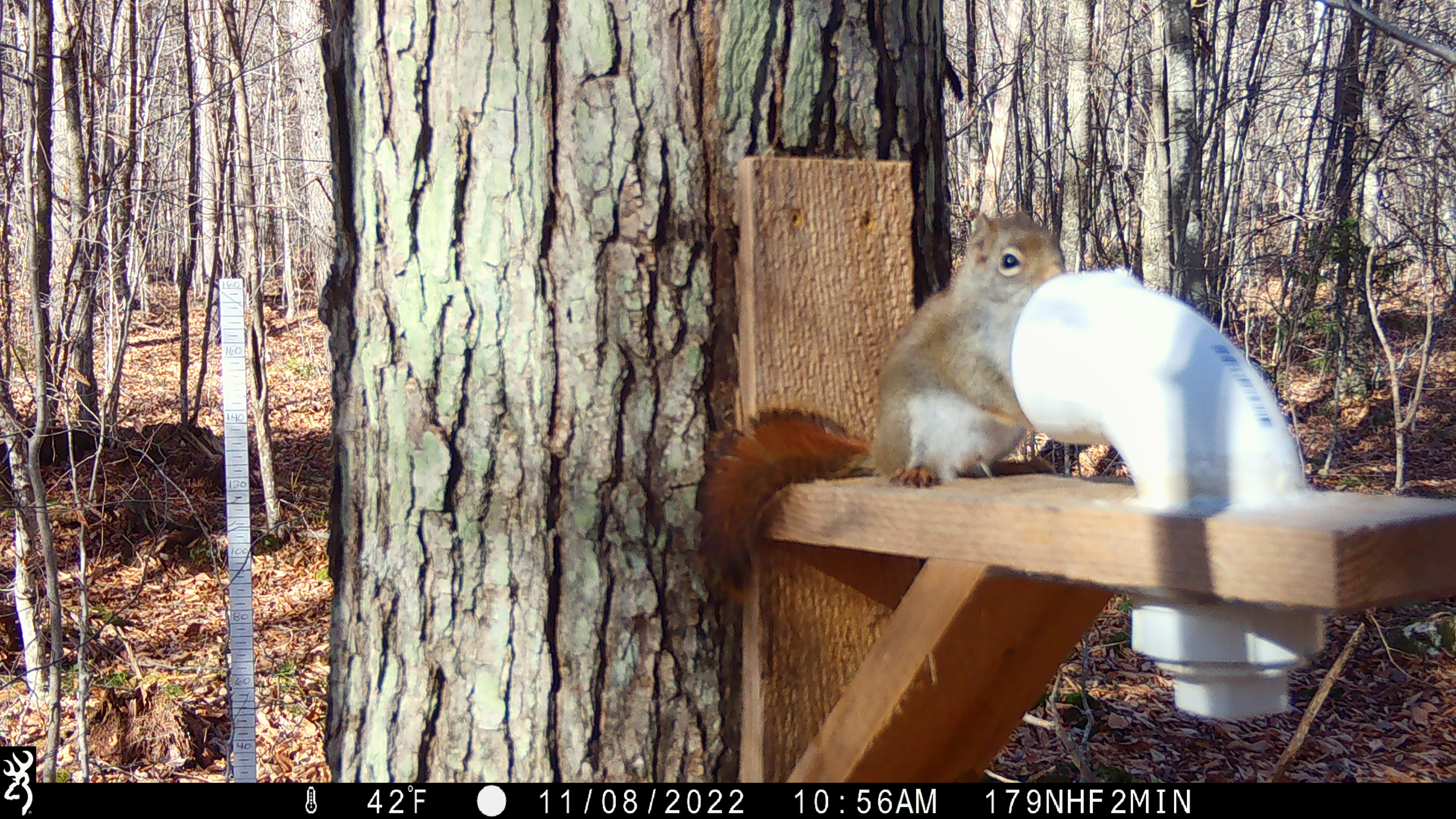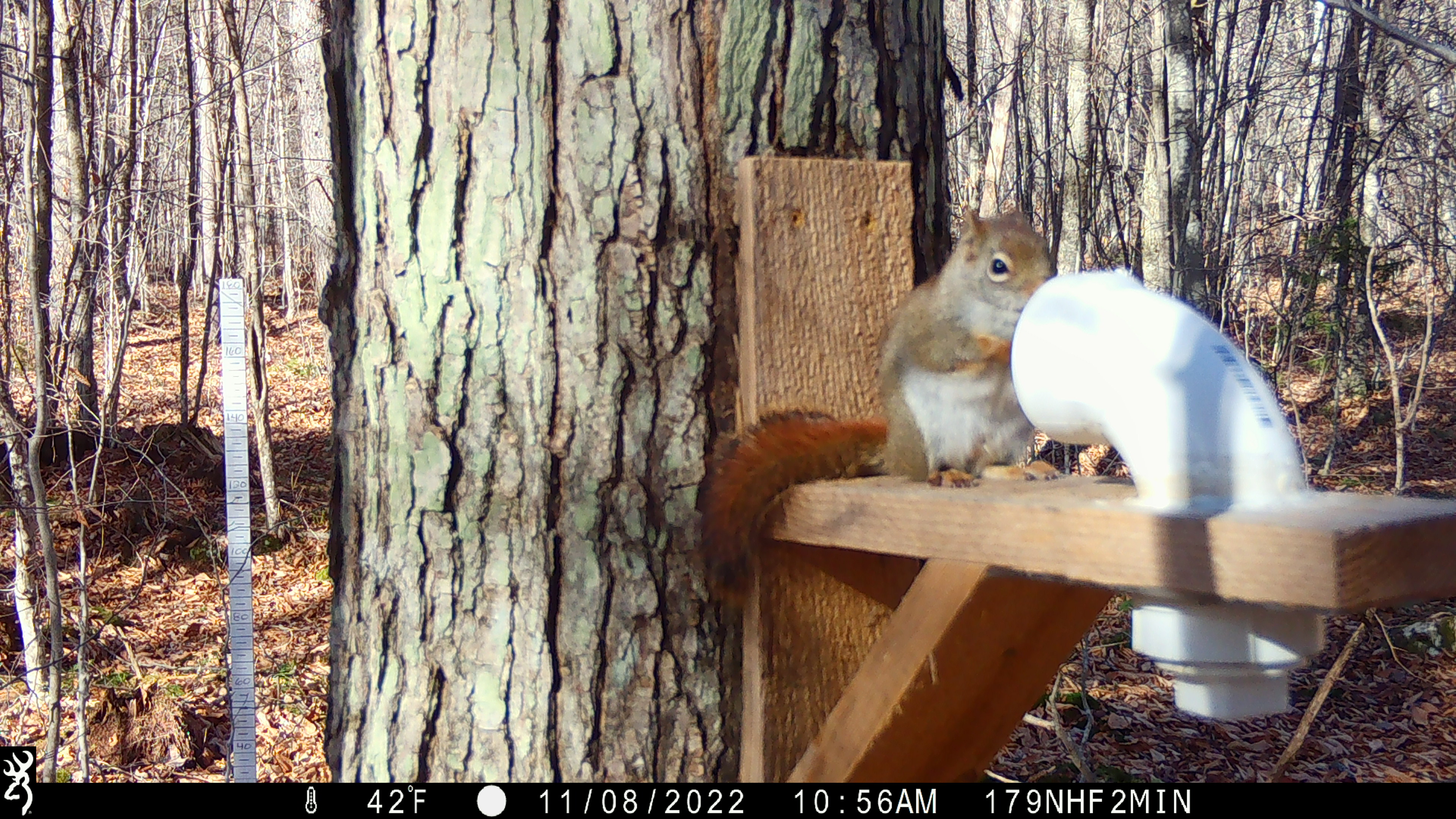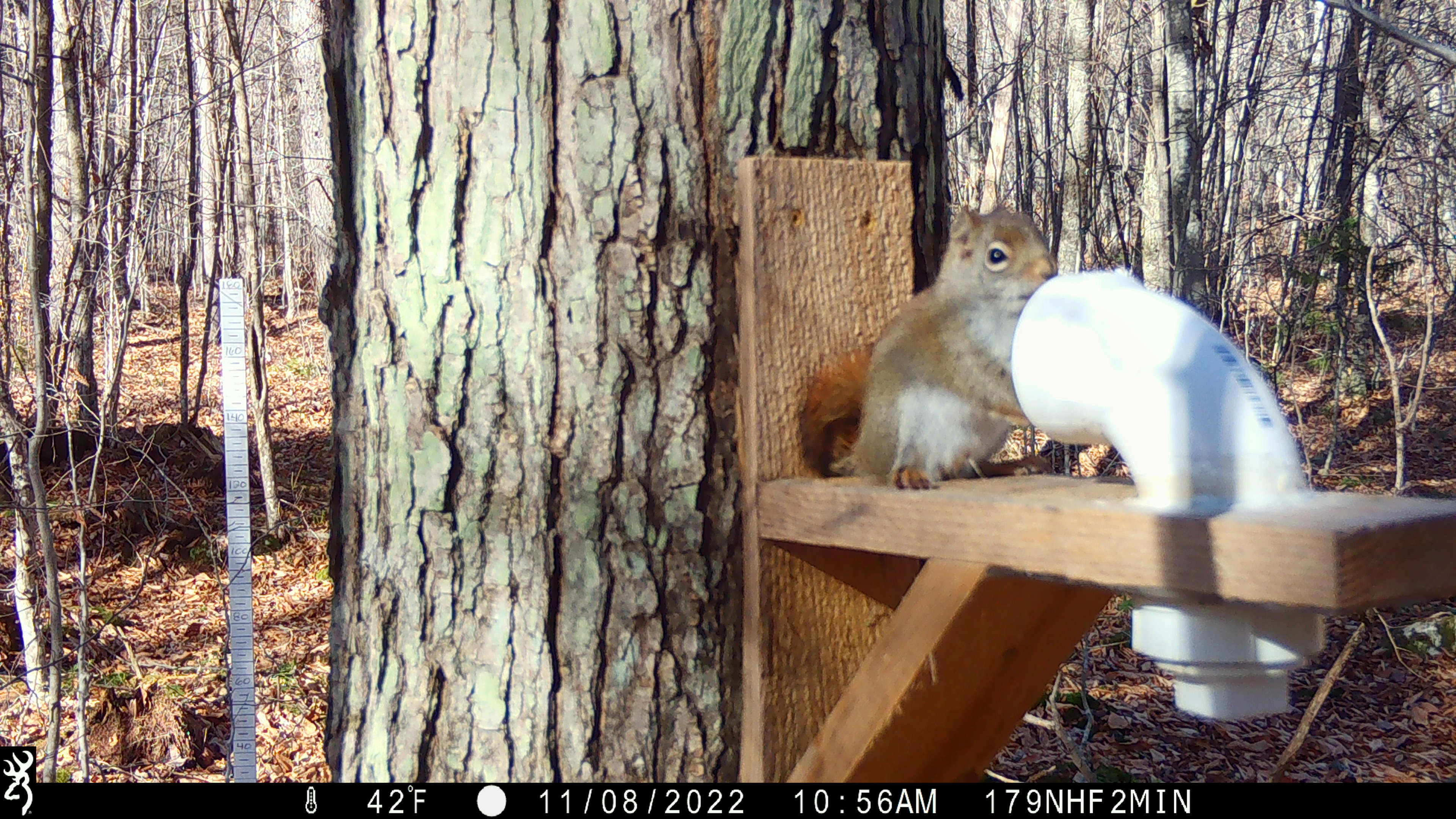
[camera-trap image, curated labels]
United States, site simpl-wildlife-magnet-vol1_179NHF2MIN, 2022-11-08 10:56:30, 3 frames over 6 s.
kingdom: Animalia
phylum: Chordata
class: Mammalia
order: Rodentia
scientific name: Rodentia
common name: mouse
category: mouse sp.